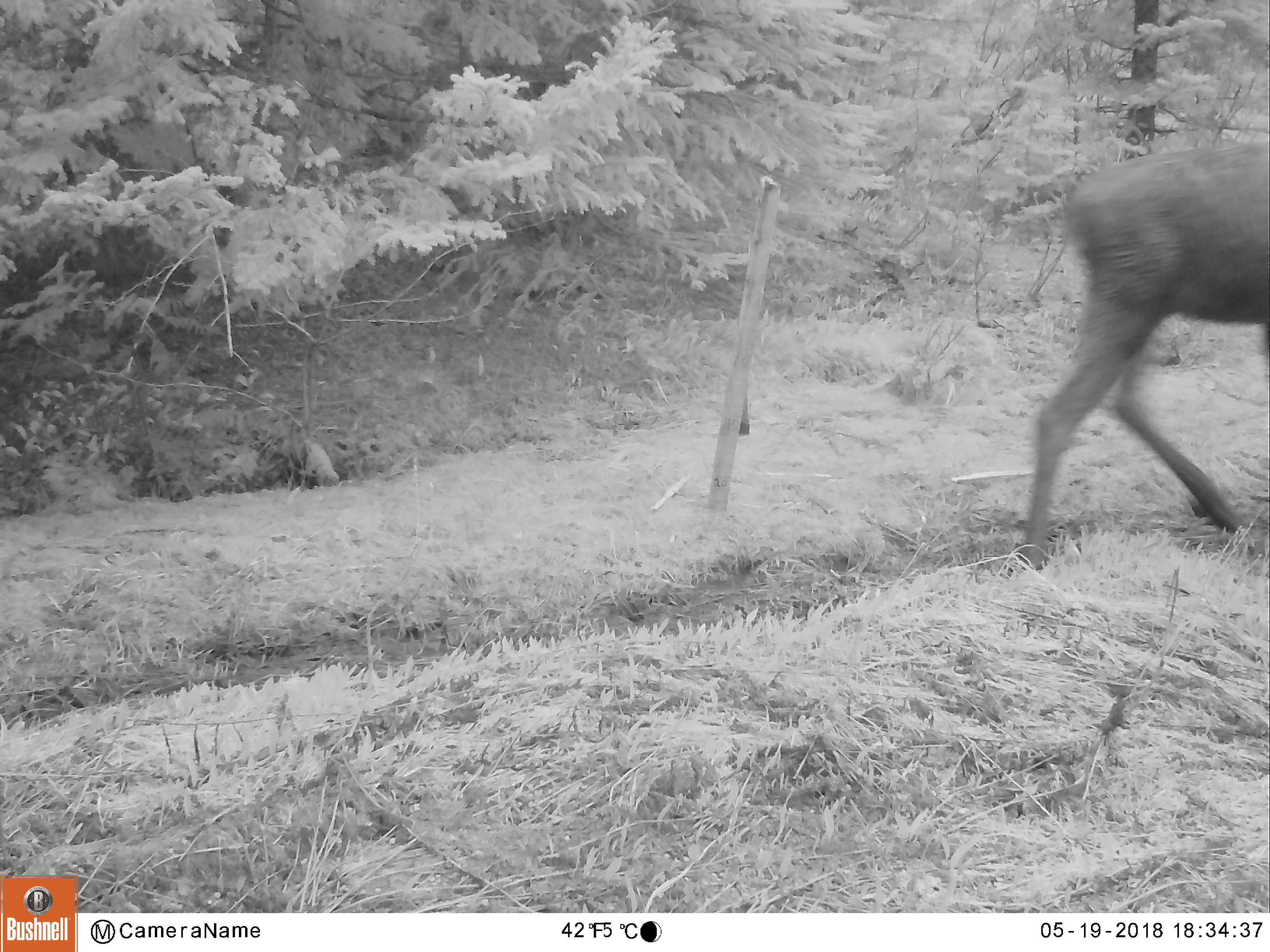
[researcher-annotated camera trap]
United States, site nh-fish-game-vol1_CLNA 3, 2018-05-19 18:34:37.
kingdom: Animalia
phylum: Chordata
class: Mammalia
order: Artiodactyla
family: Cervidae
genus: Alces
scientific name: Alces alces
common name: moose